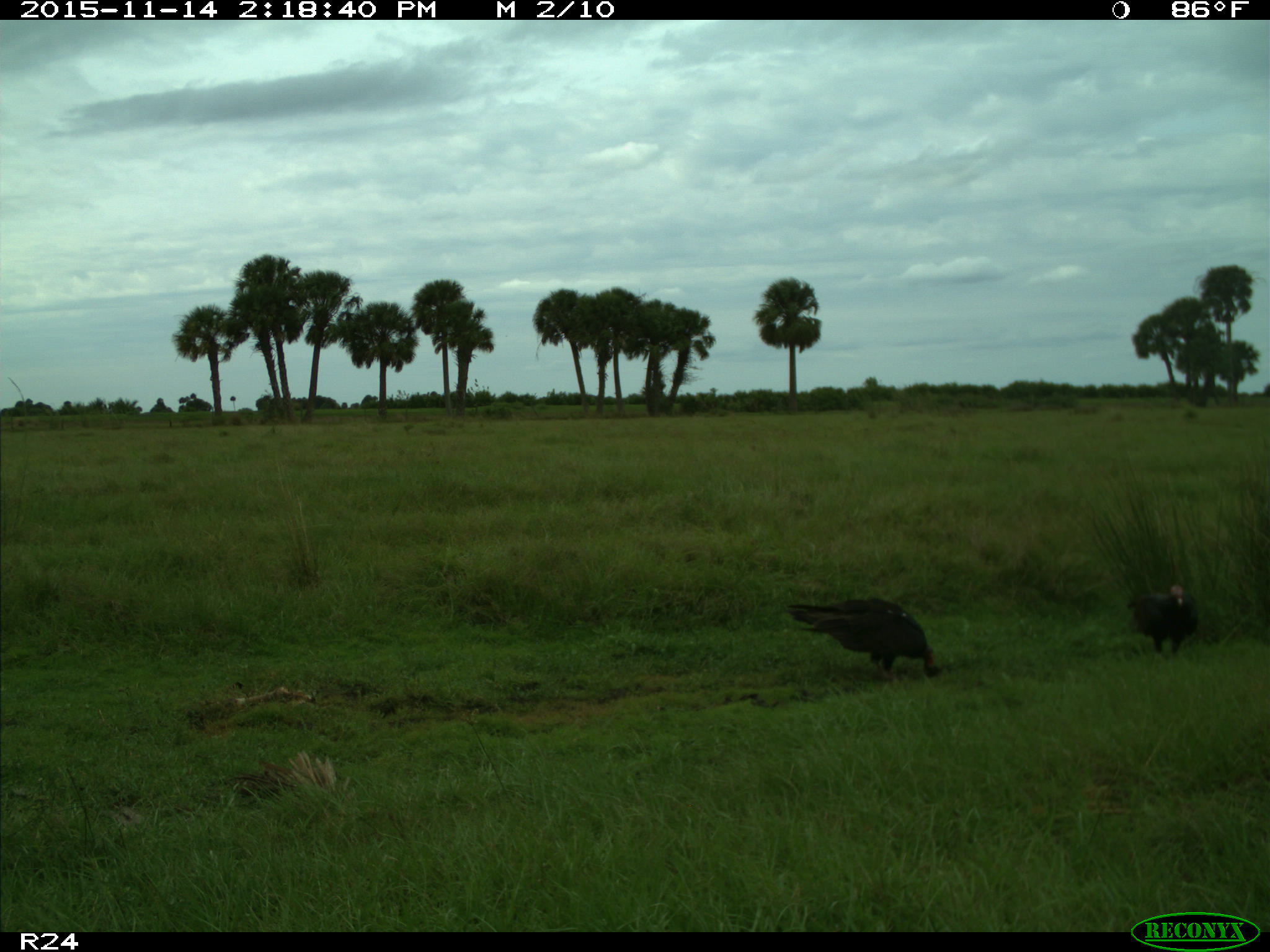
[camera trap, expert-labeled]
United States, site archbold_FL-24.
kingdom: Animalia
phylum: Chordata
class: Aves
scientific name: Aves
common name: birds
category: unidentified bird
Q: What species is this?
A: Unidentified bird (birds) (Aves).